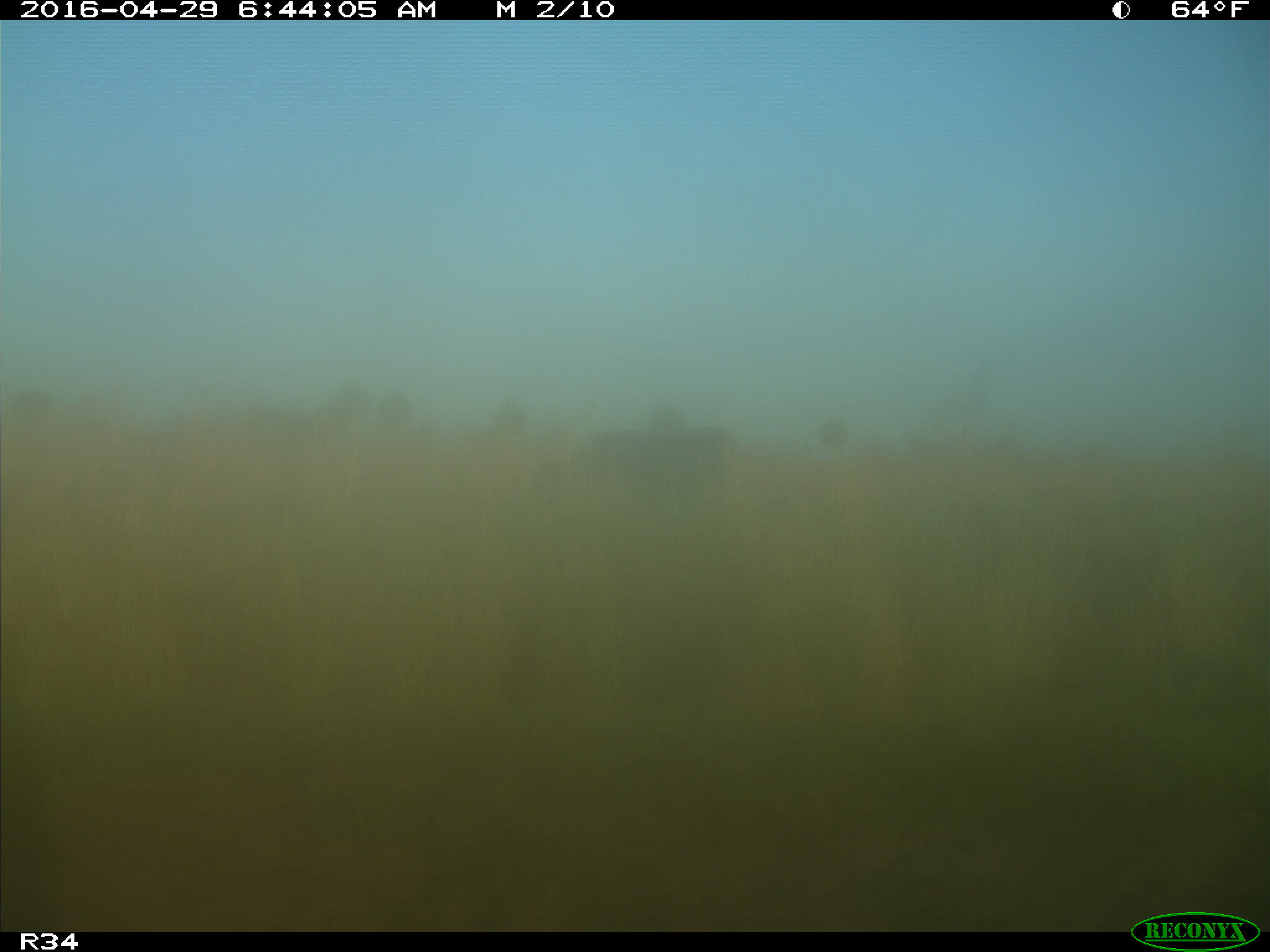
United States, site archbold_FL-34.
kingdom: Animalia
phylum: Chordata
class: Mammalia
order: Artiodactyla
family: Bovidae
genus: Bos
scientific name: Bos taurus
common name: domestic cow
Bos taurus (domestic cow).